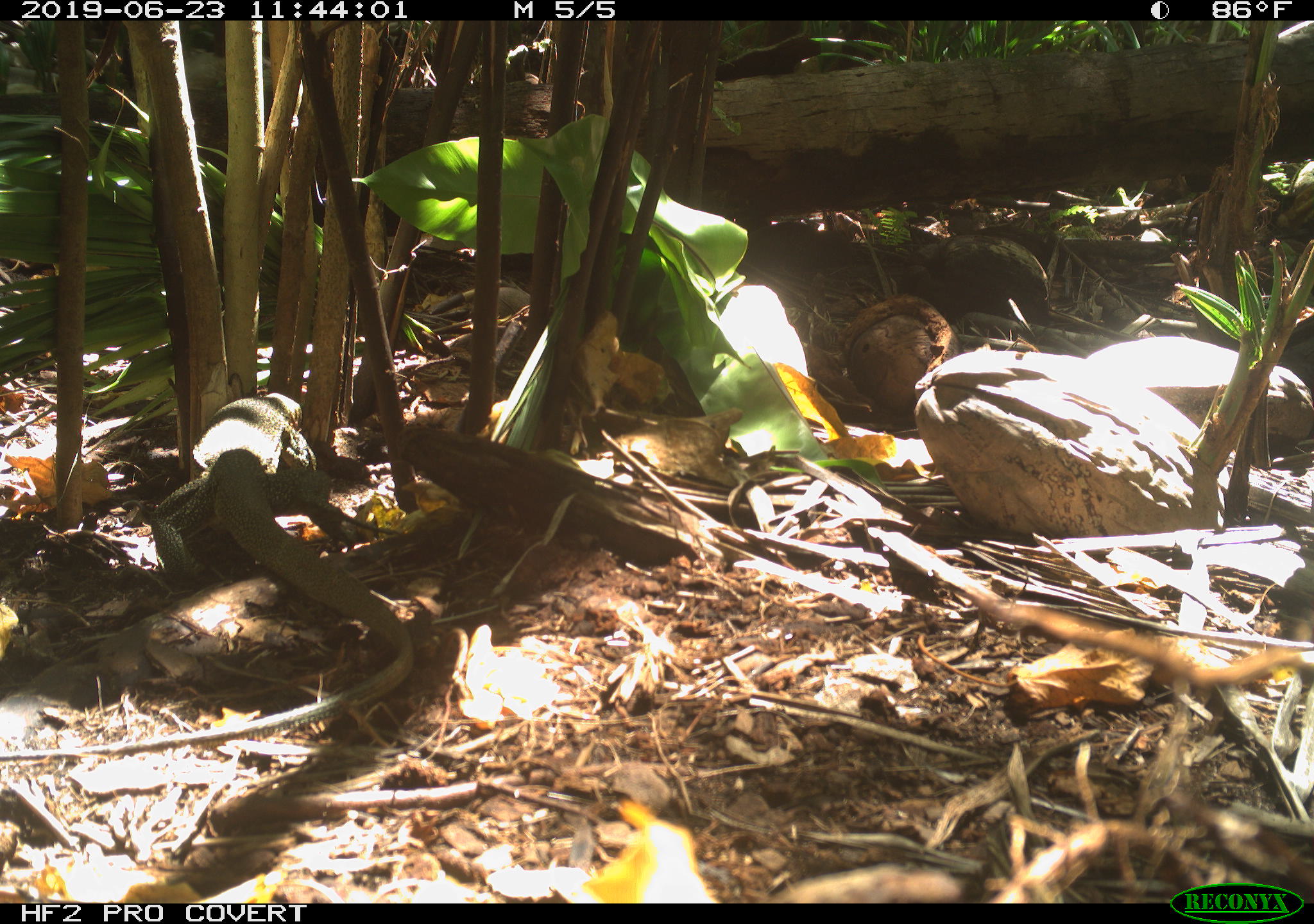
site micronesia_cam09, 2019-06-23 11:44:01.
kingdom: Animalia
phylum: Chordata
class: Reptilia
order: Squamata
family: Varanidae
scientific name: Varanidae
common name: monitor lizard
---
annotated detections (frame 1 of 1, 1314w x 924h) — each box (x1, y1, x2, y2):
monitor lizard: (2, 386, 424, 767)